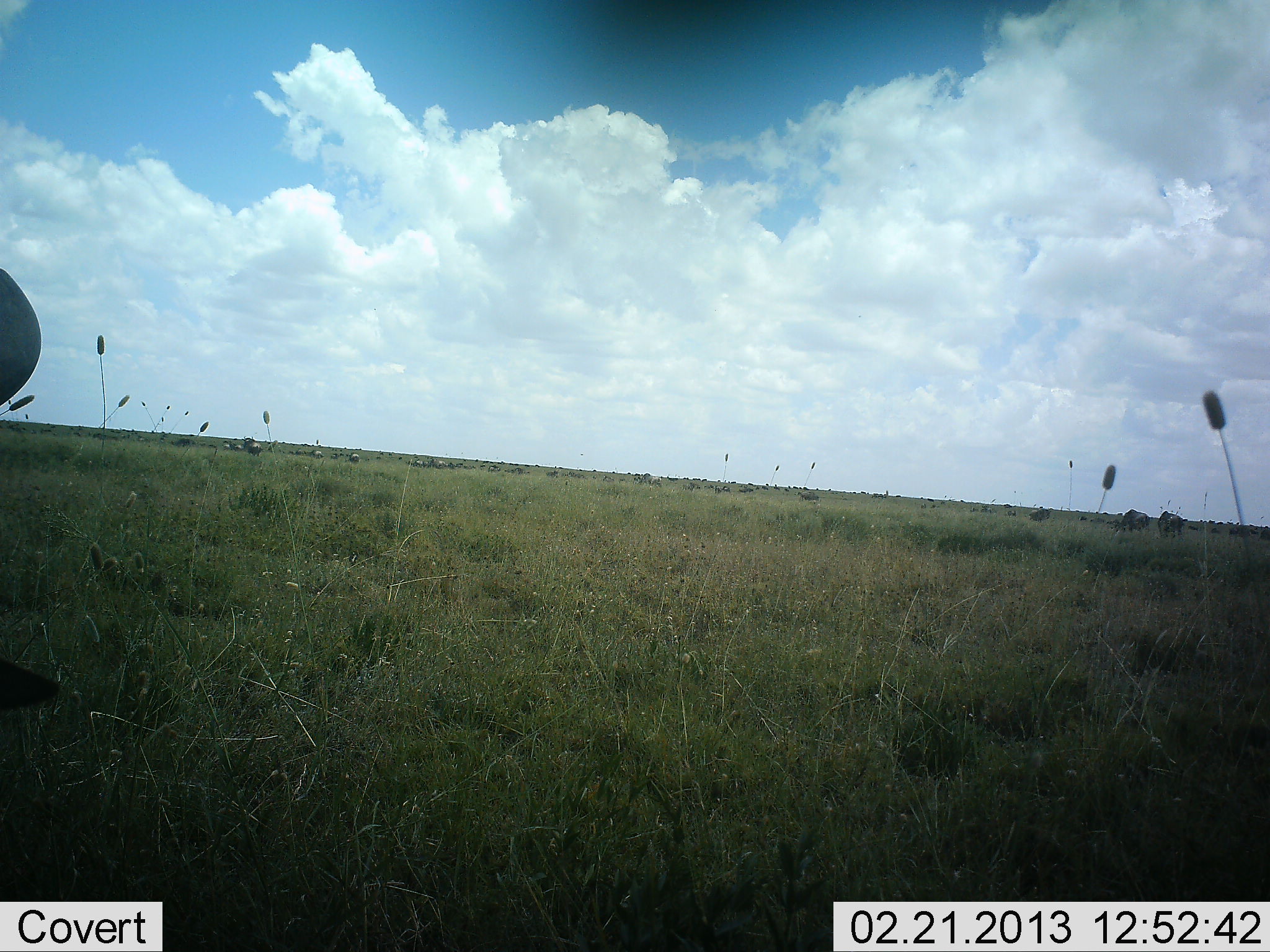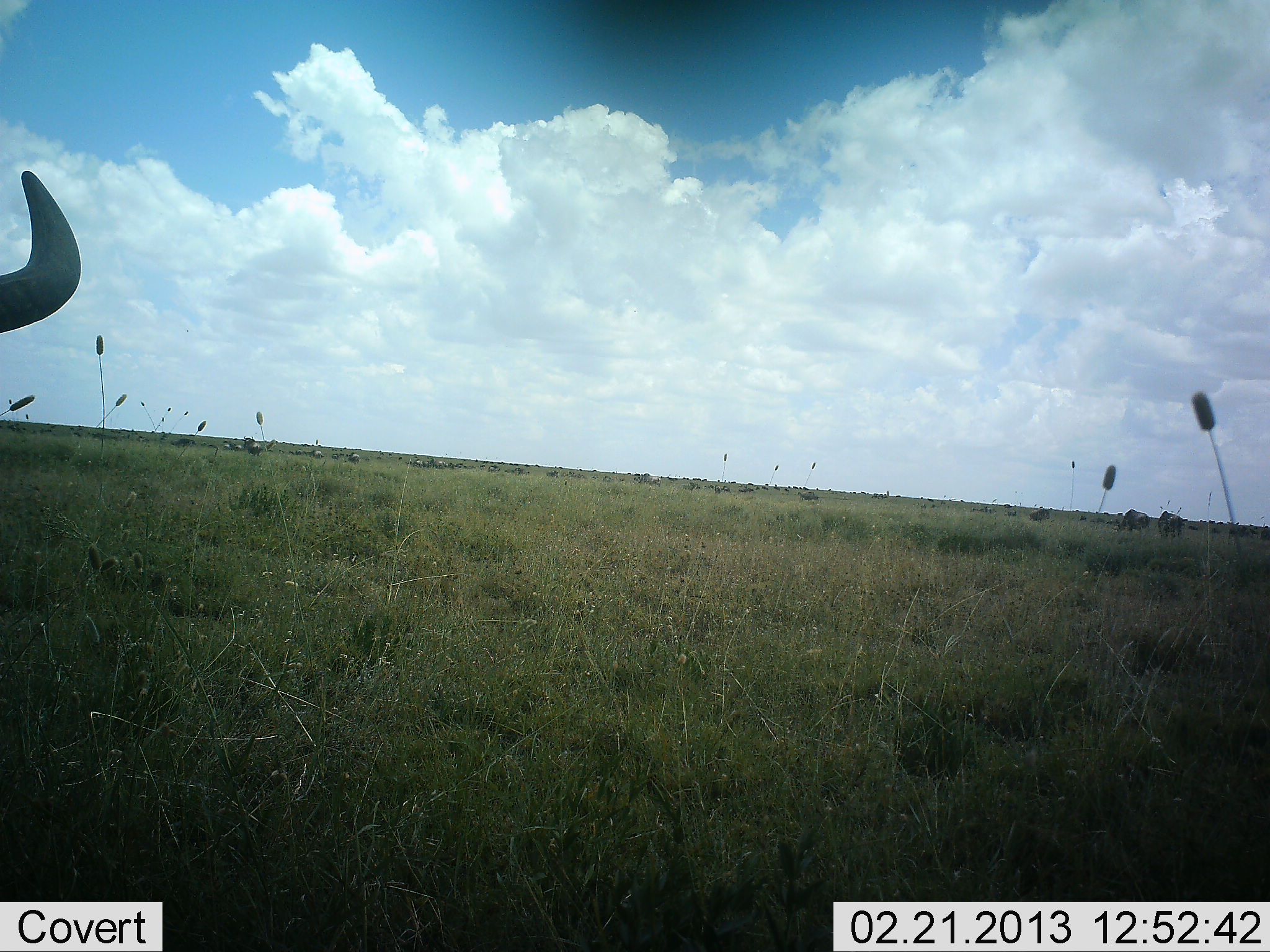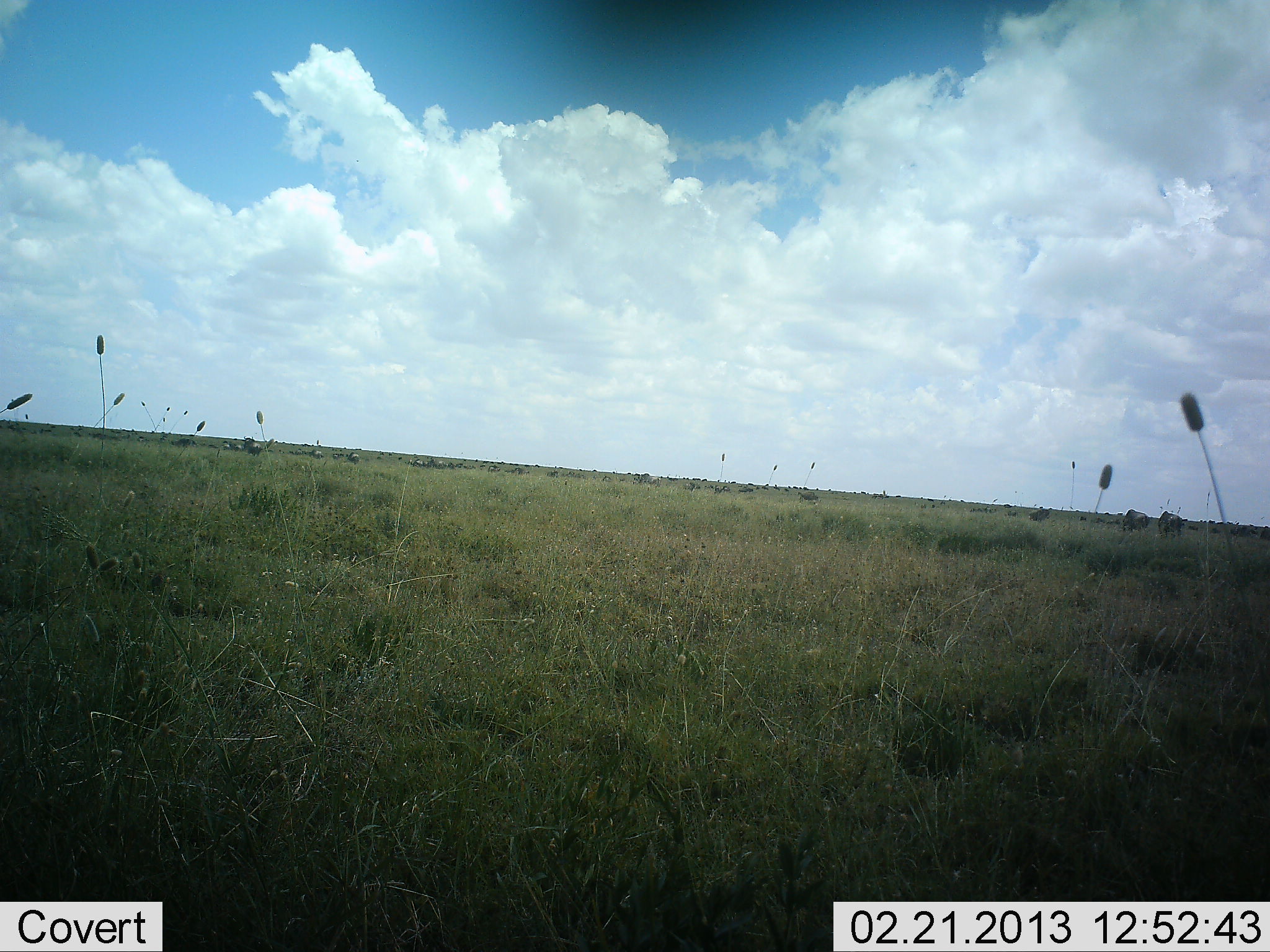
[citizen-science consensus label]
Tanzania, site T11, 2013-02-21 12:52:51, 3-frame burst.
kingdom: Animalia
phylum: Chordata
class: Mammalia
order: Artiodactyla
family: Bovidae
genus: Connochaetes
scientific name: Connochaetes taurinus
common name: blue wildebeest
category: wildebeest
Wildebeest (blue wildebeest) (Connochaetes taurinus), count 11-50. Behavior (volunteer vote fractions): standing 62%, resting 0%, moving 12%, interacting 0%. Young present (vote fraction): 0%. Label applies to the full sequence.